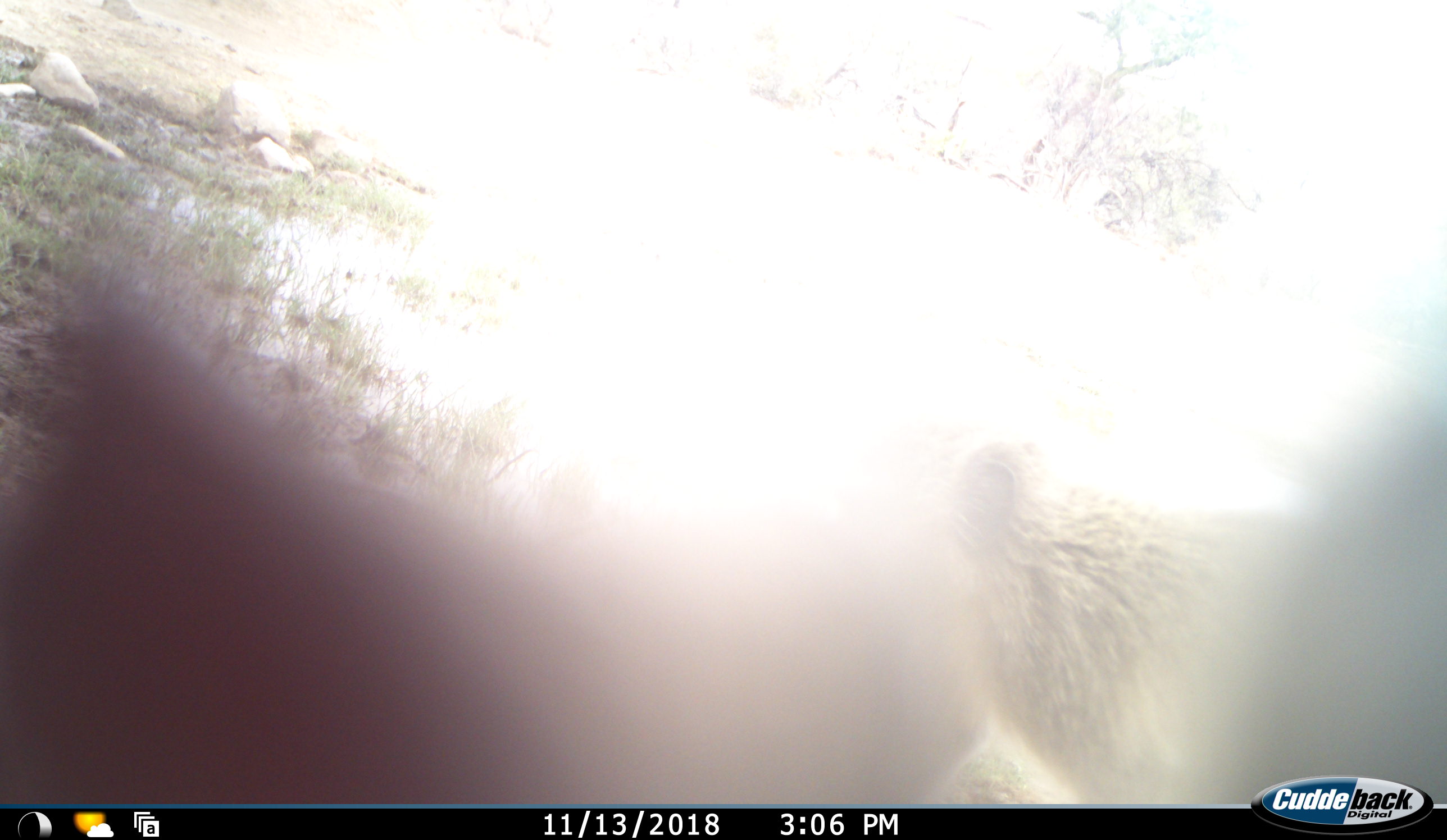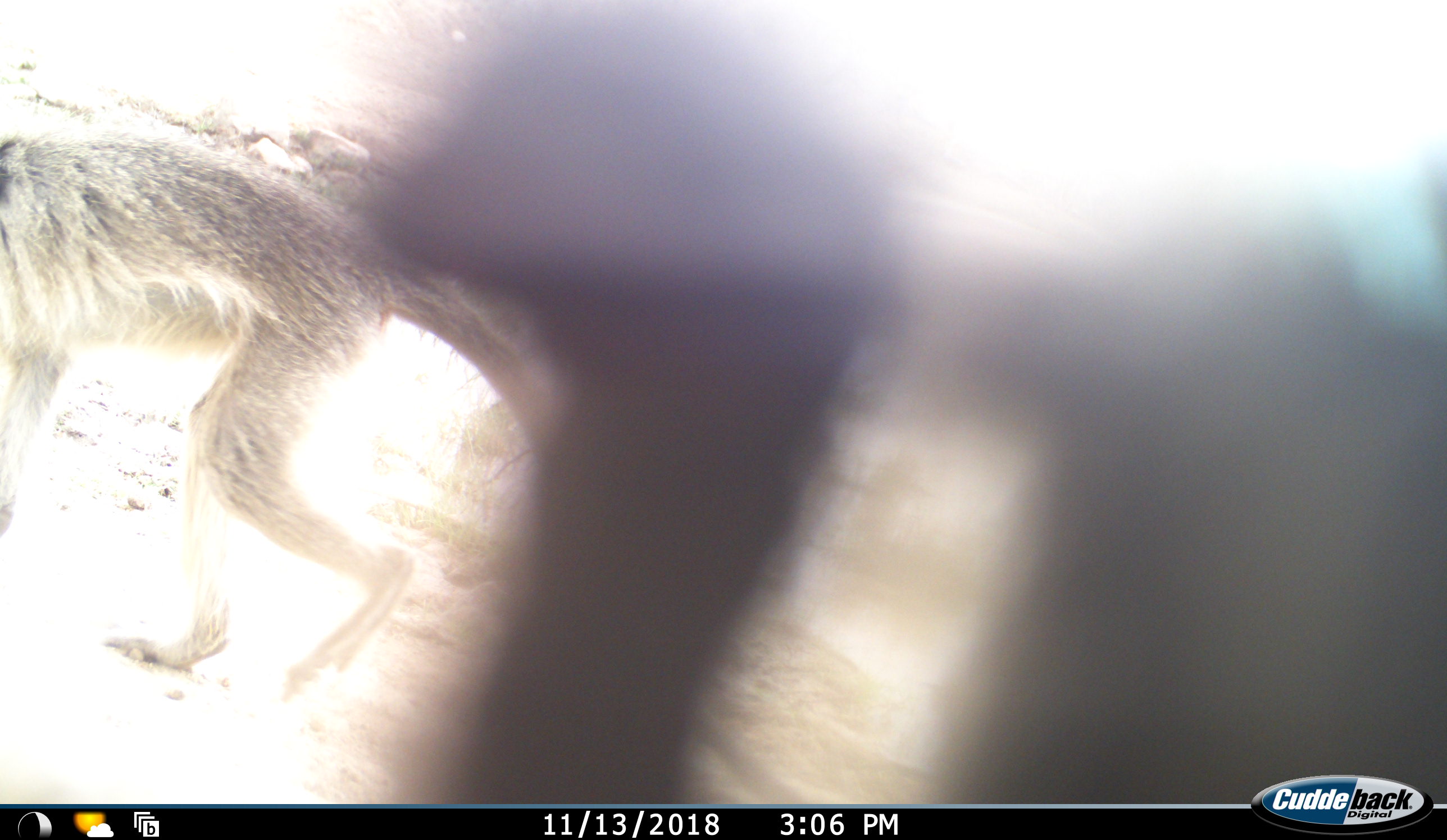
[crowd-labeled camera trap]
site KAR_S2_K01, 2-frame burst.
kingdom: Animalia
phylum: Chordata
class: Mammalia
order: Primates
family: Cercopithecidae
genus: Chlorocebus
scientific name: Chlorocebus pygerythrus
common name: vervet monkey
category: monkeyvervet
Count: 2.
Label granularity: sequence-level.